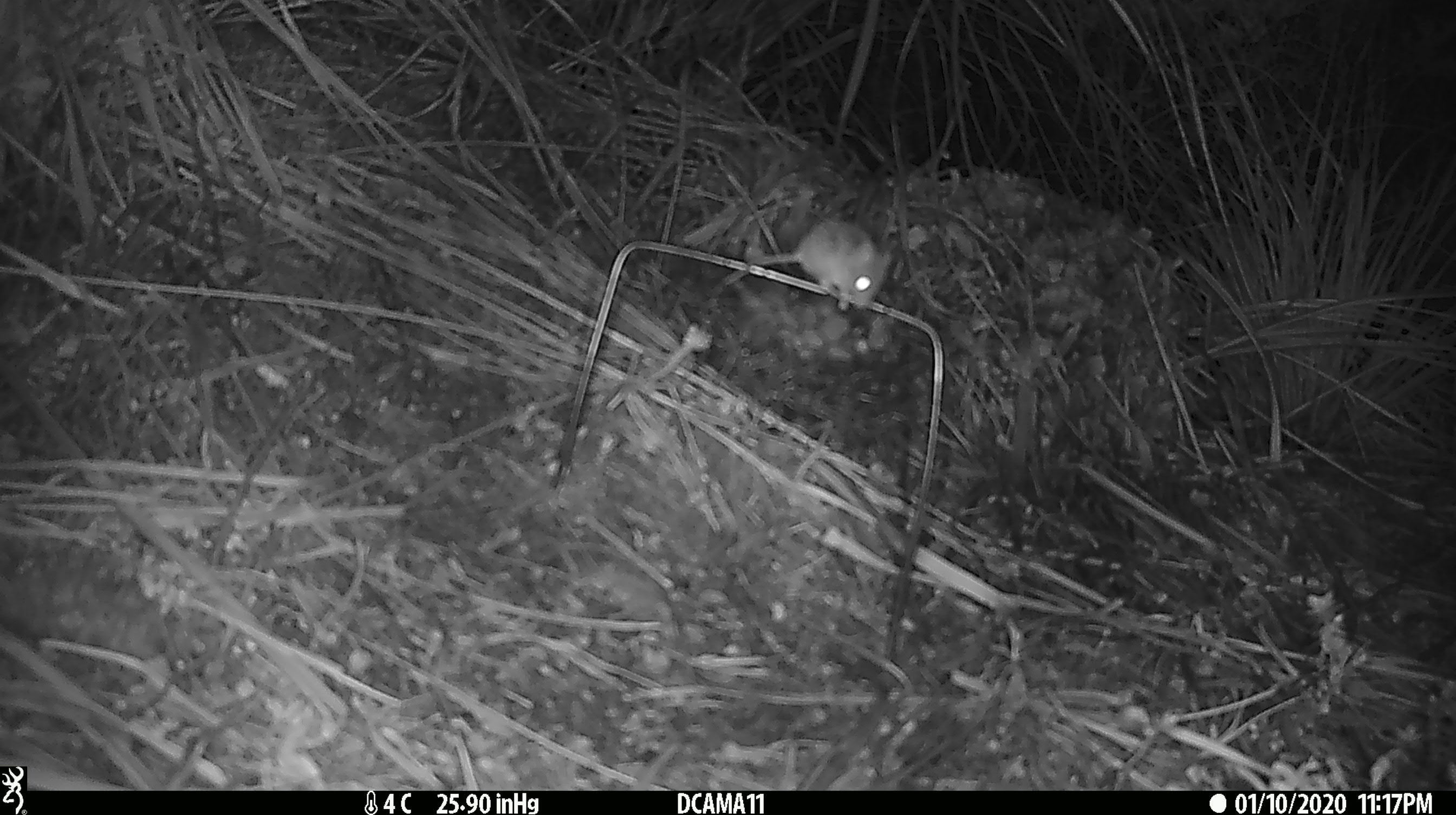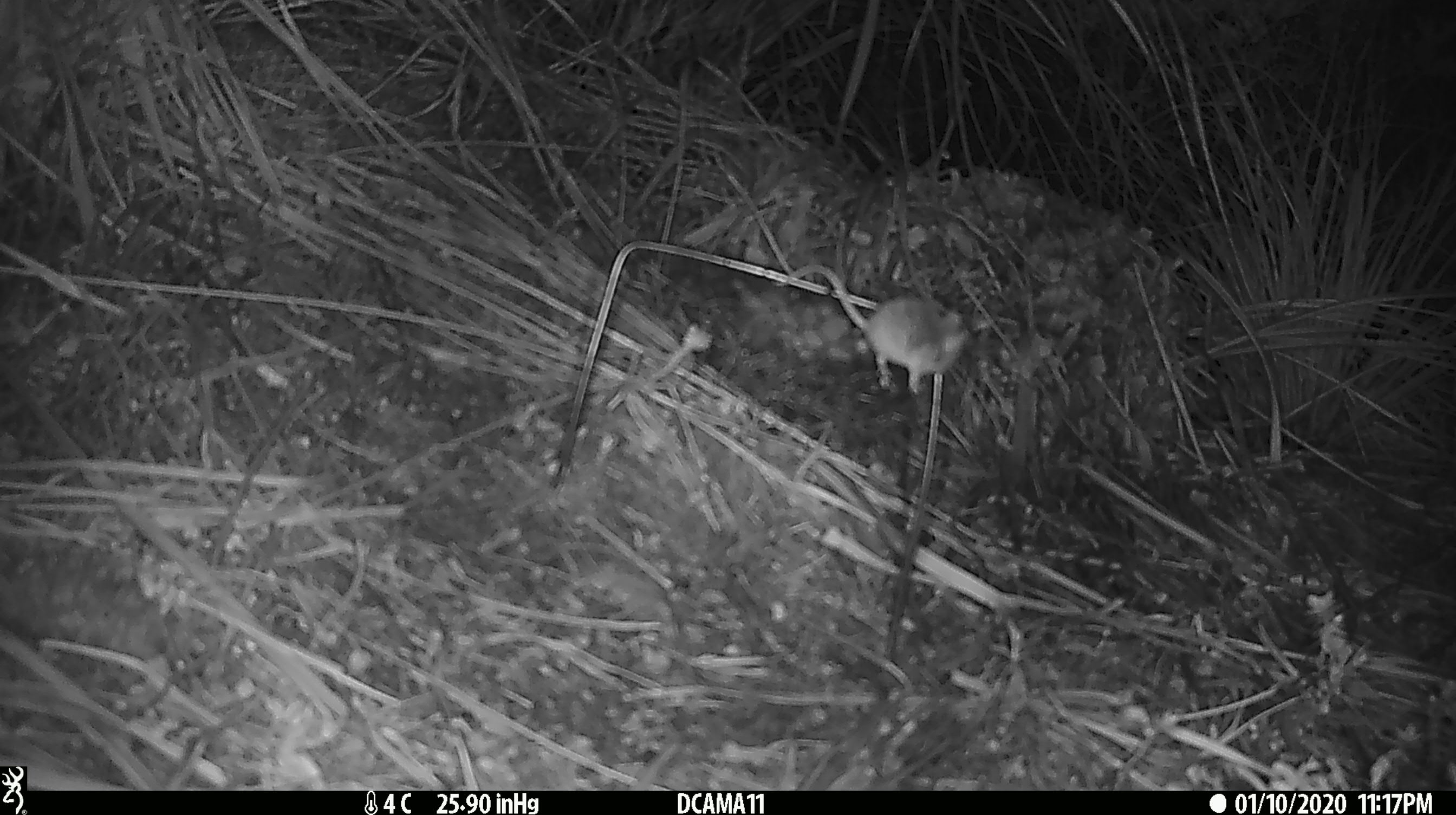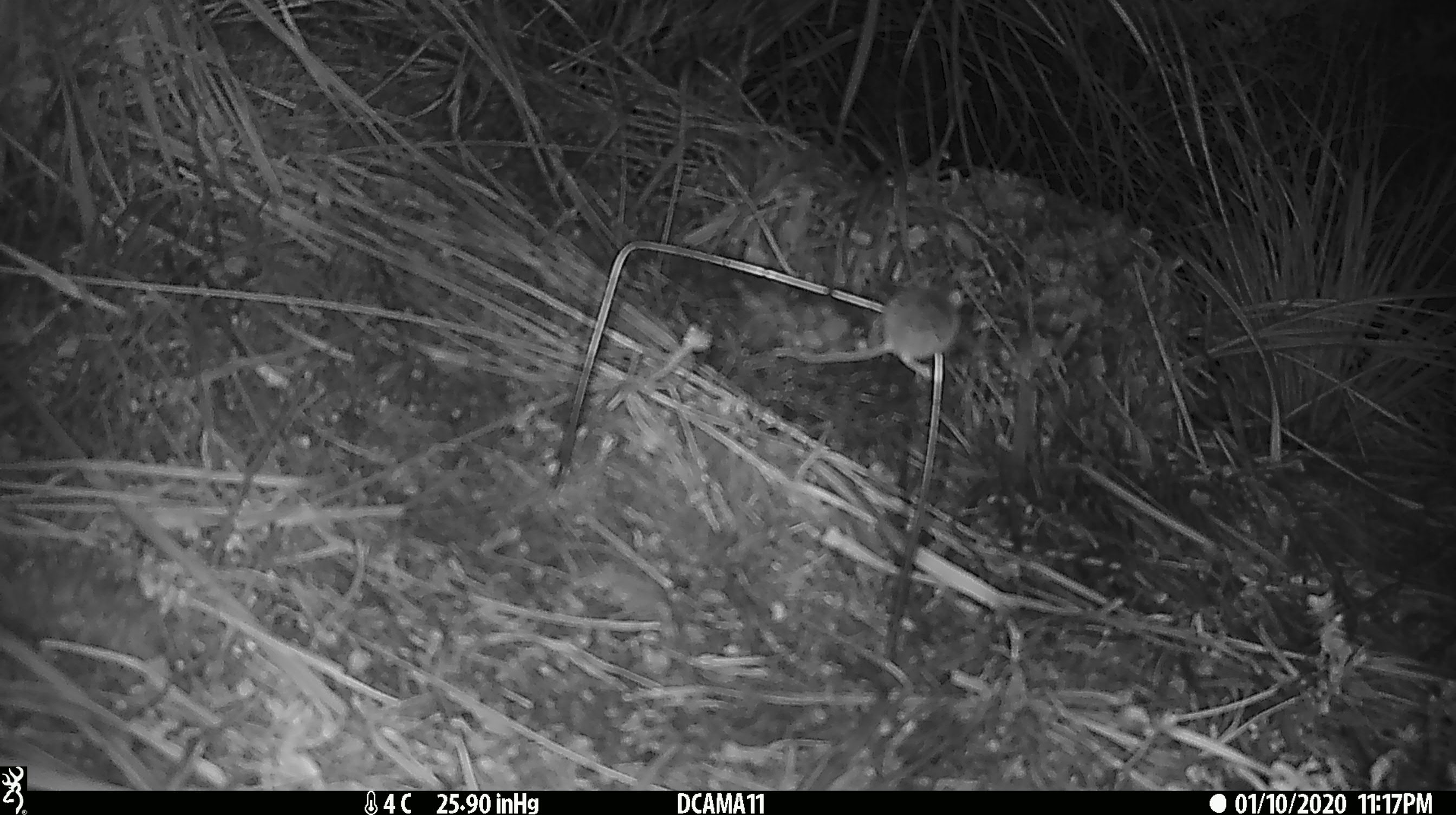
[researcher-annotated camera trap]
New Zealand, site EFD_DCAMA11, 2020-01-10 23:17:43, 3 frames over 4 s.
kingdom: Animalia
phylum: Chordata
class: Mammalia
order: Rodentia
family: Muridae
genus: Mus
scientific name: Mus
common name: mouse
Mouse (Mus).